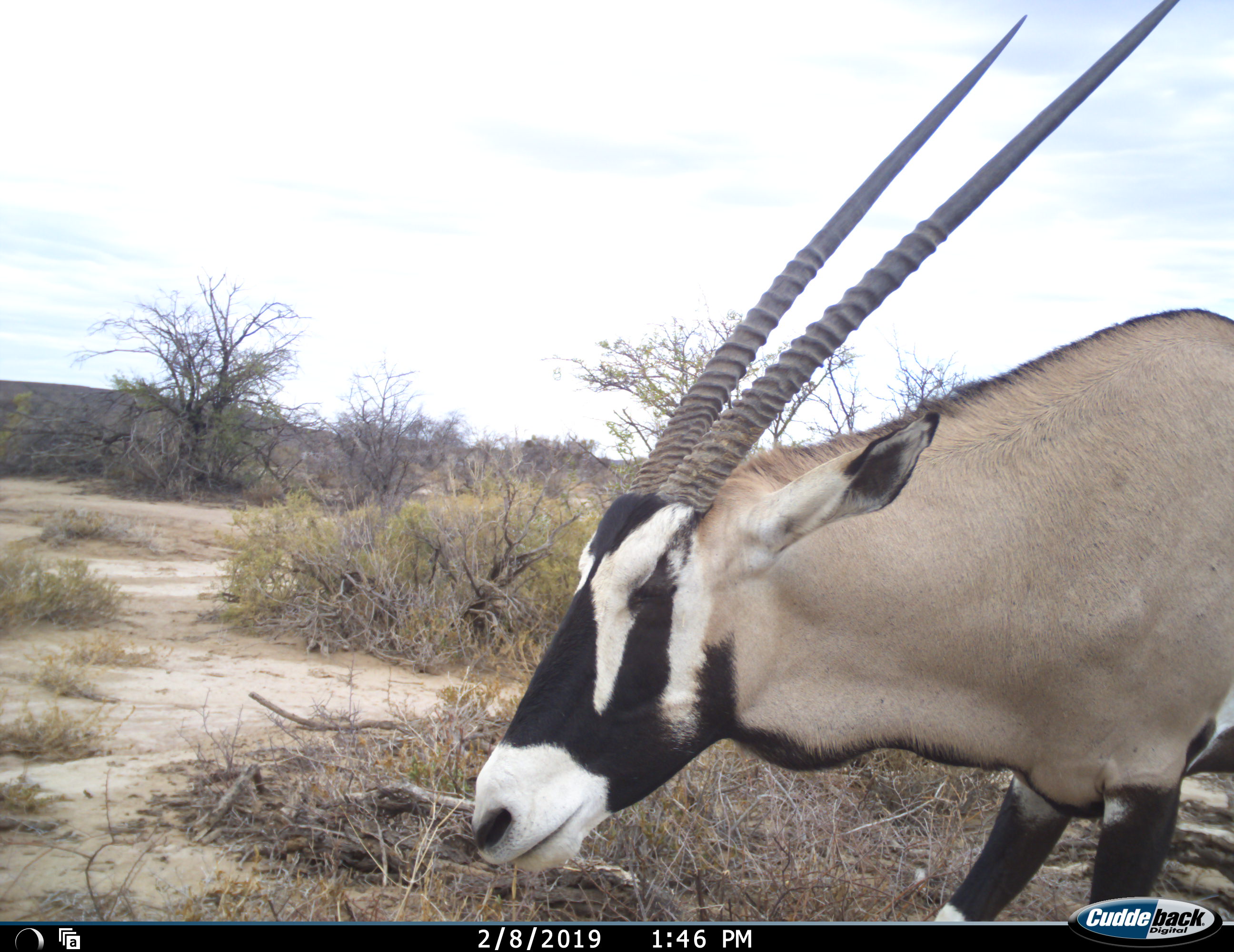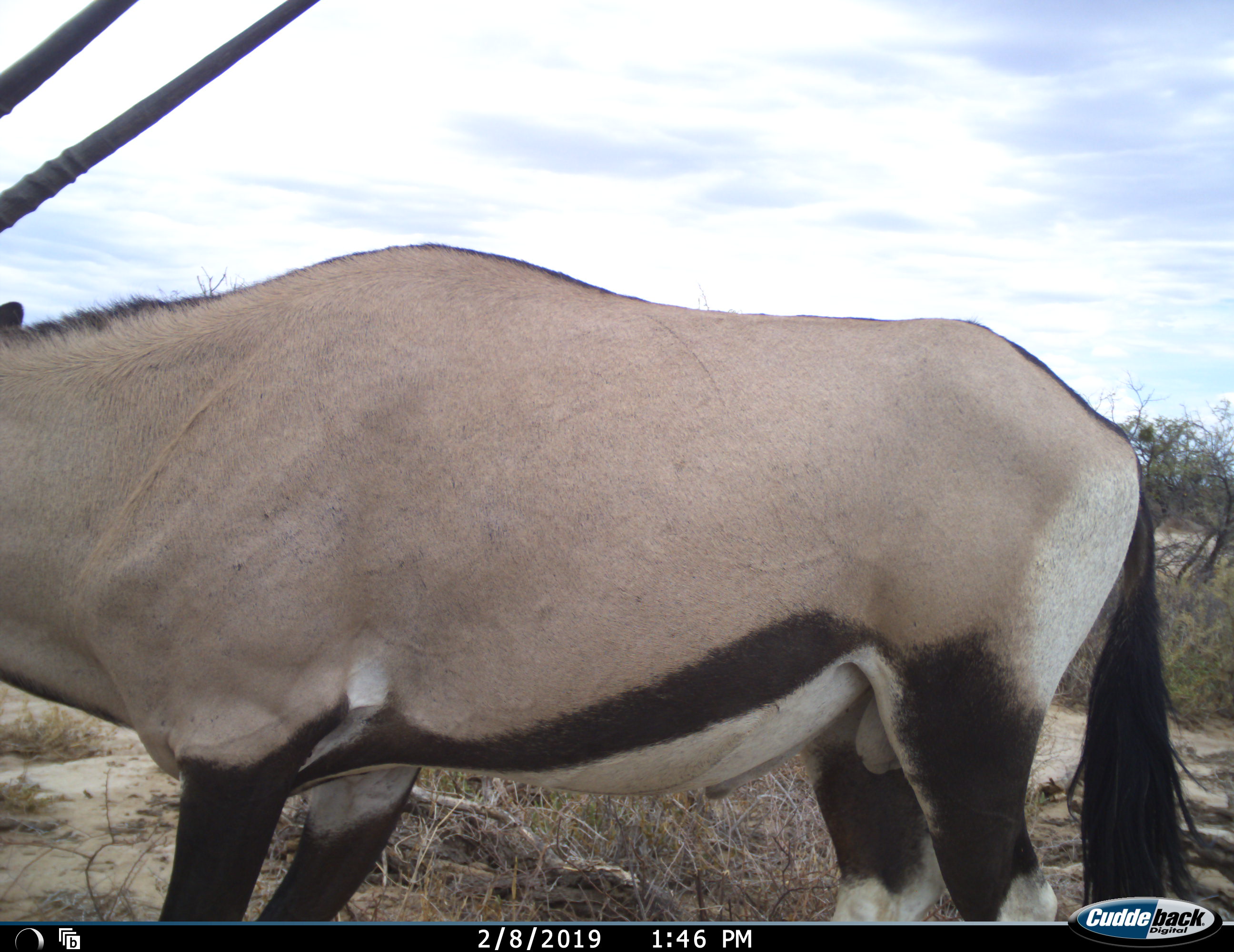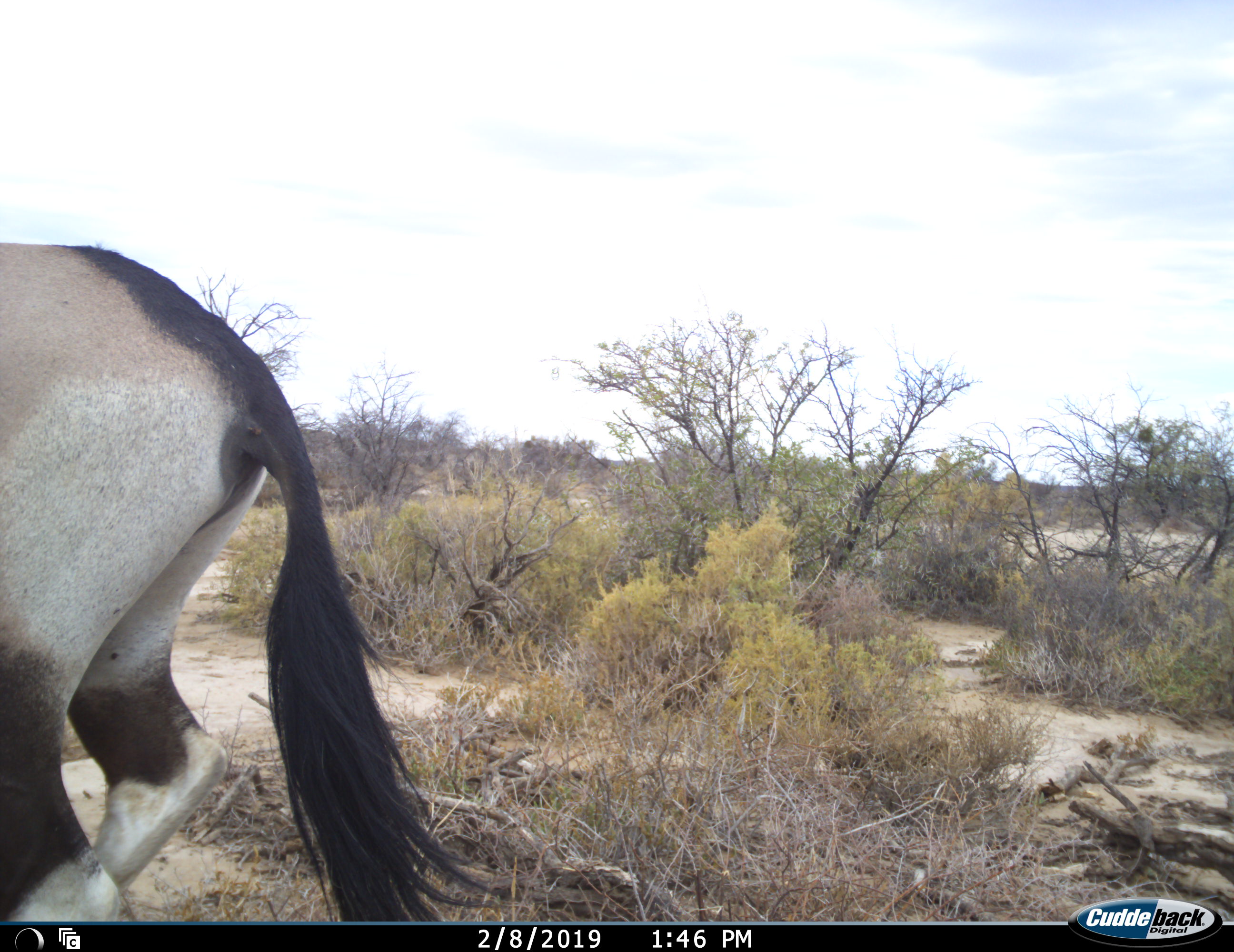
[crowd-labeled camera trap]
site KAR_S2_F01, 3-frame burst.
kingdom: Animalia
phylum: Chordata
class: Mammalia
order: Artiodactyla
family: Bovidae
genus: Oryx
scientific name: Oryx gazella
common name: gemsbok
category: oryx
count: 1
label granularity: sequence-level